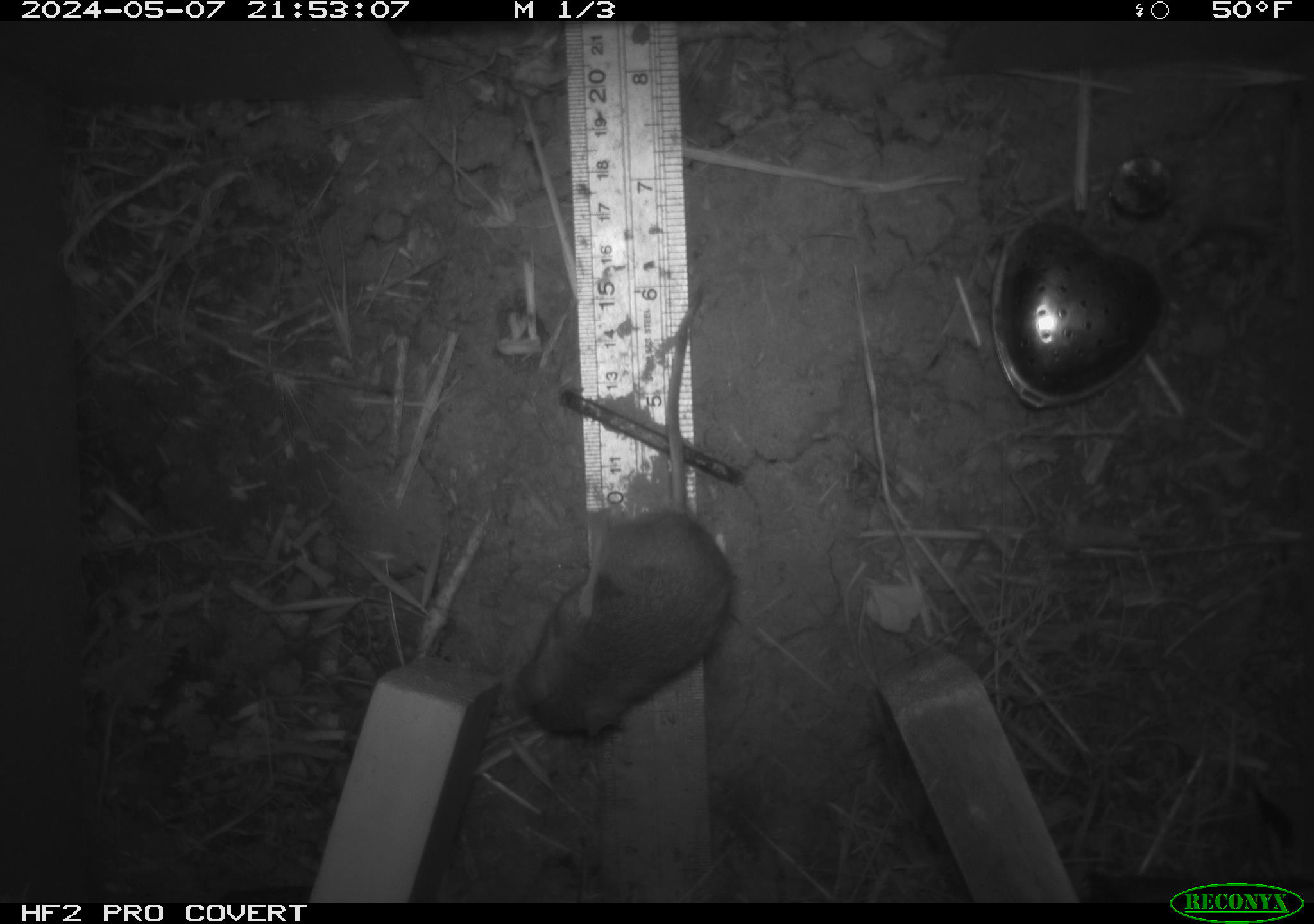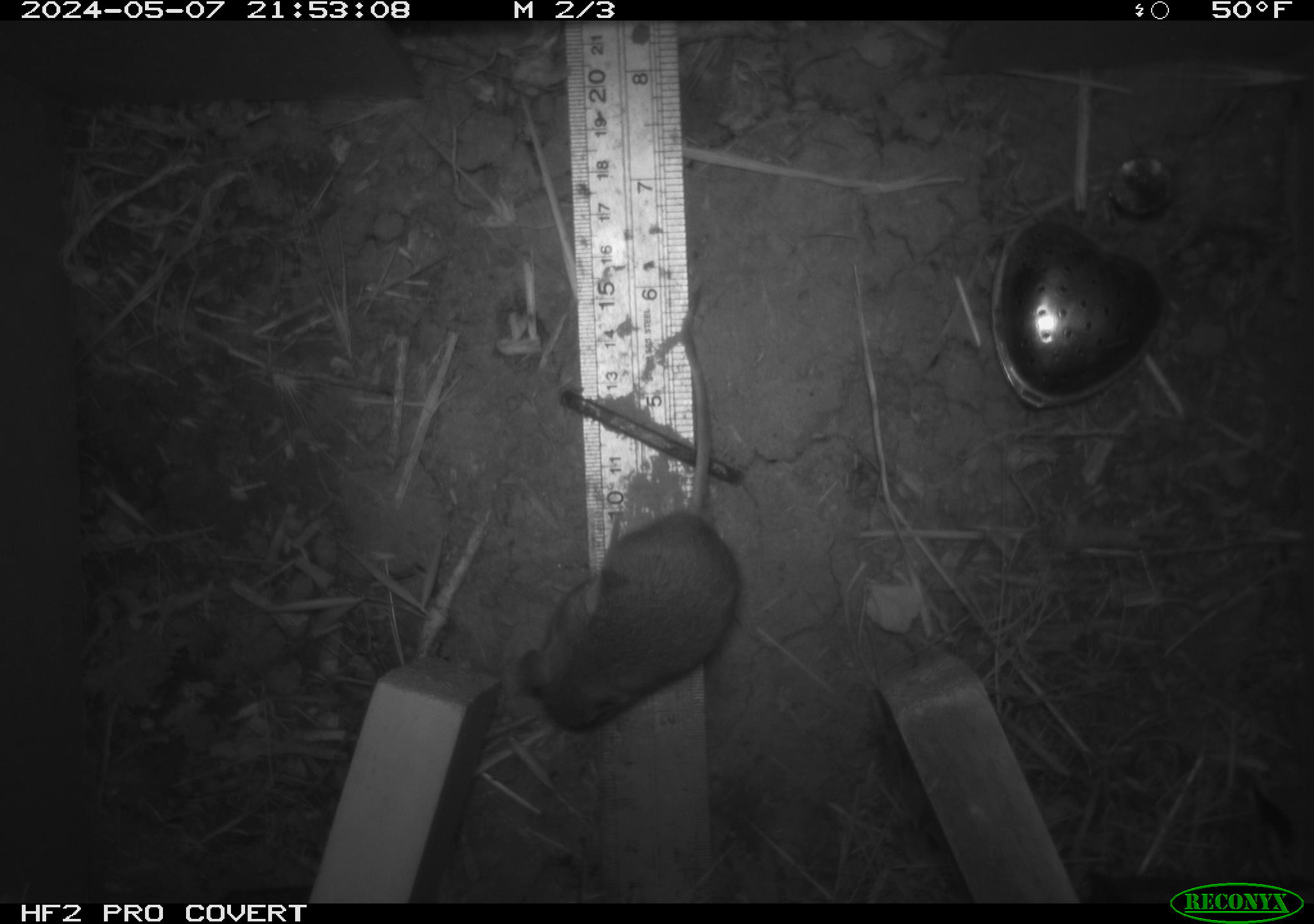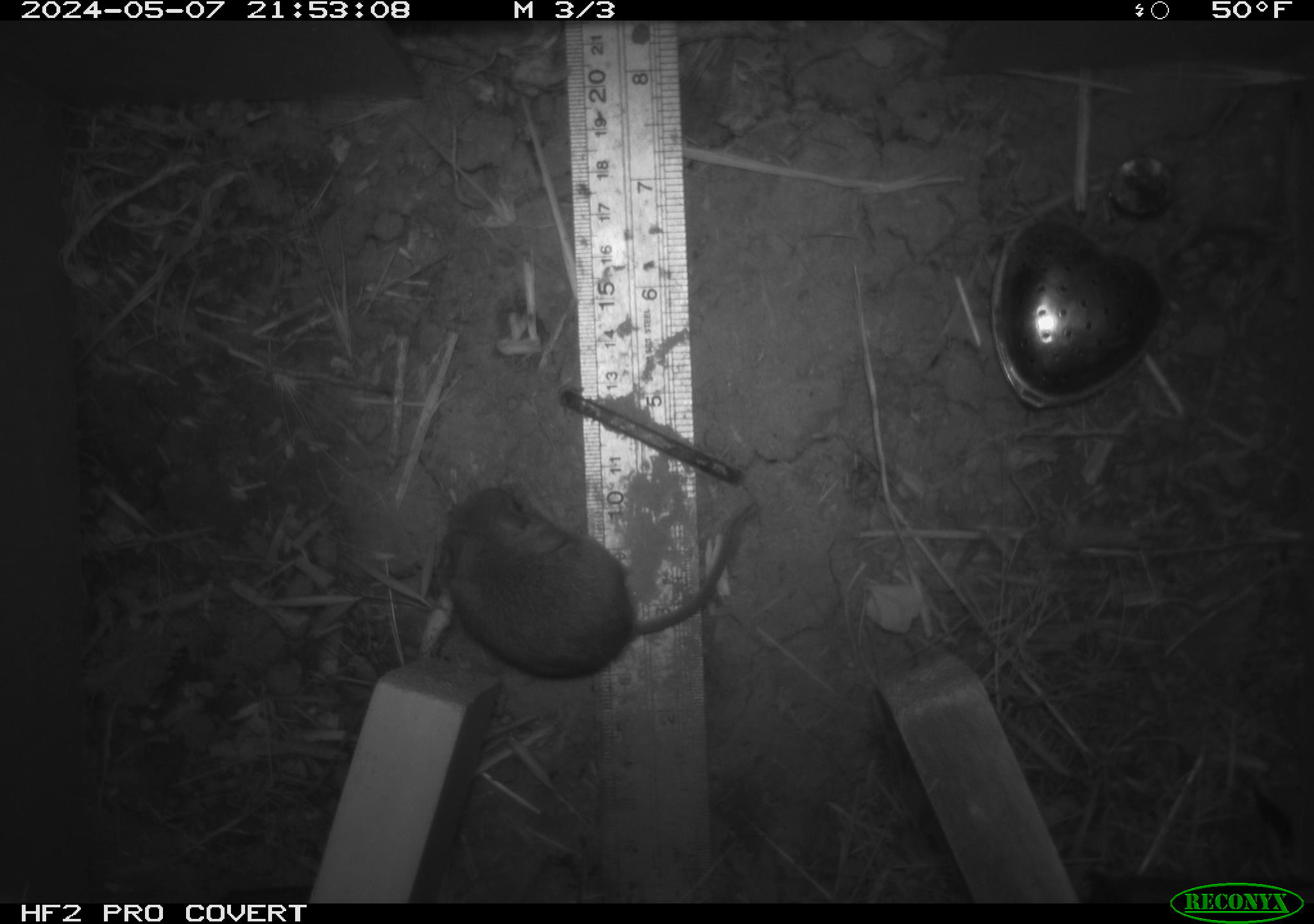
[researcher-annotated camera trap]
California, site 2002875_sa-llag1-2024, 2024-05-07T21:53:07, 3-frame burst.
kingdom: Animalia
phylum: Chordata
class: Mammalia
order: Rodentia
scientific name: Rodentia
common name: mouse species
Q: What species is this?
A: Mouse species (Rodentia).